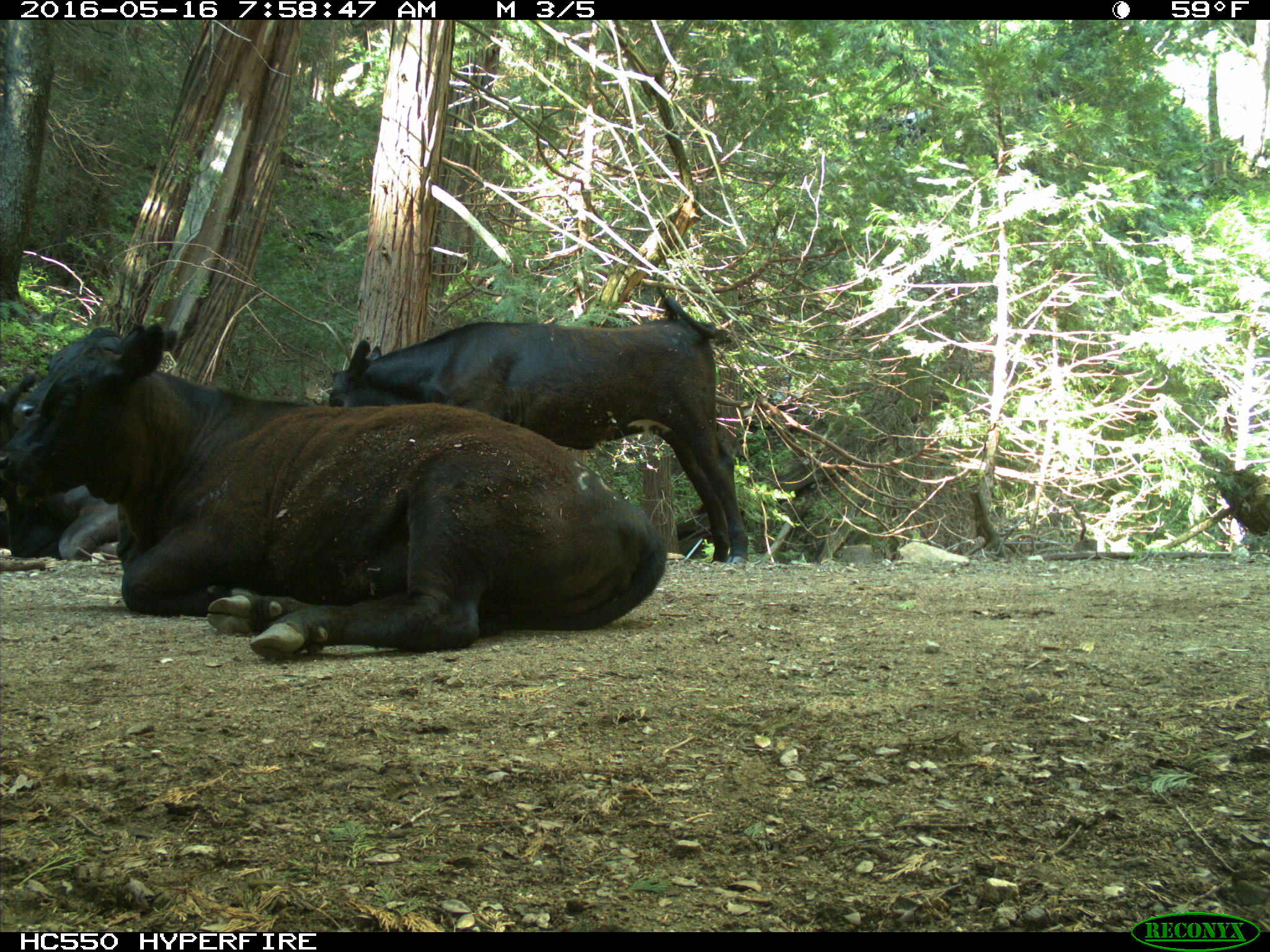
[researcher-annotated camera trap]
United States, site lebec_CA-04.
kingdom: Animalia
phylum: Chordata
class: Mammalia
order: Artiodactyla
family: Bovidae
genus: Bos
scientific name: Bos taurus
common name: domestic cow